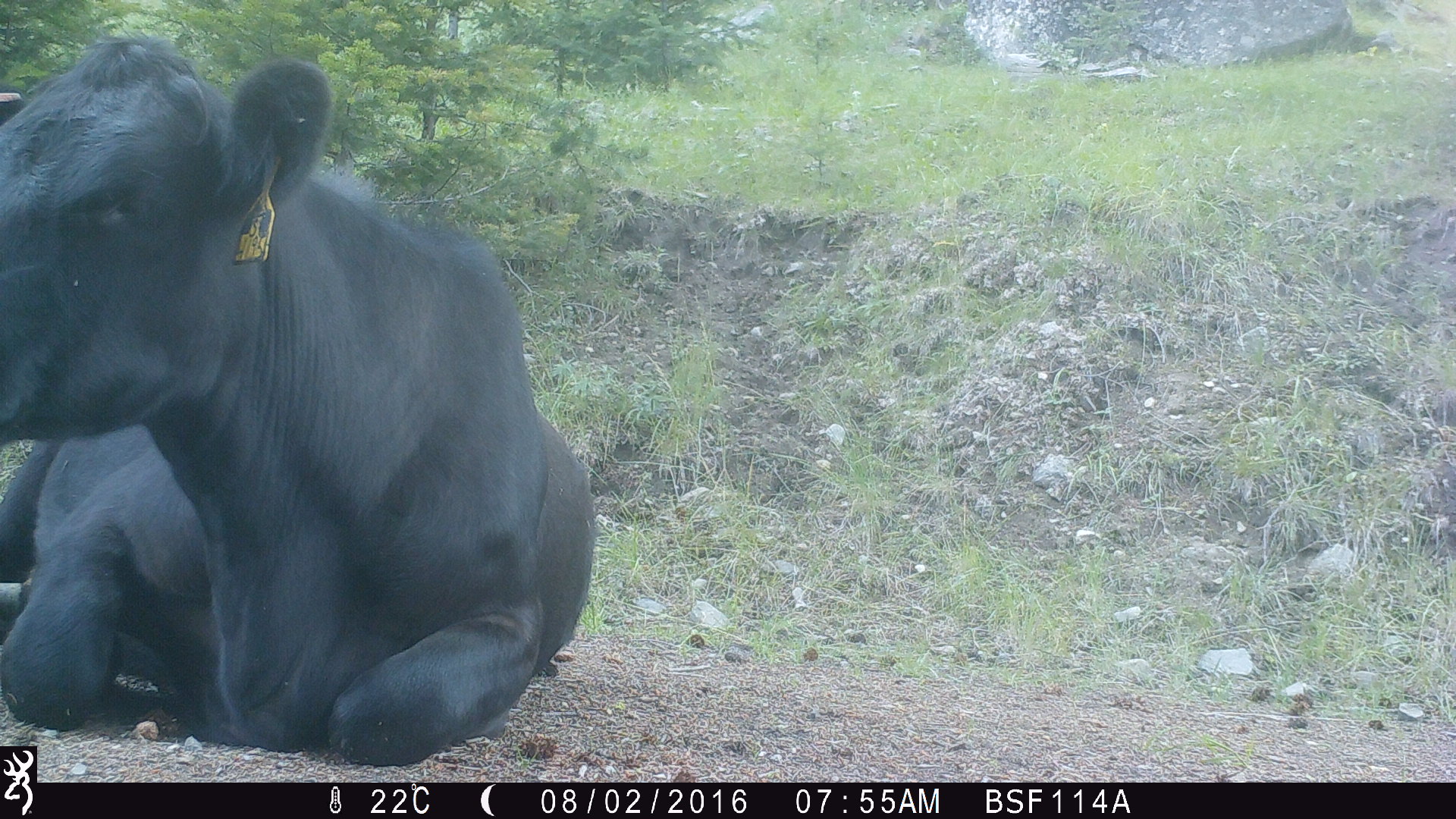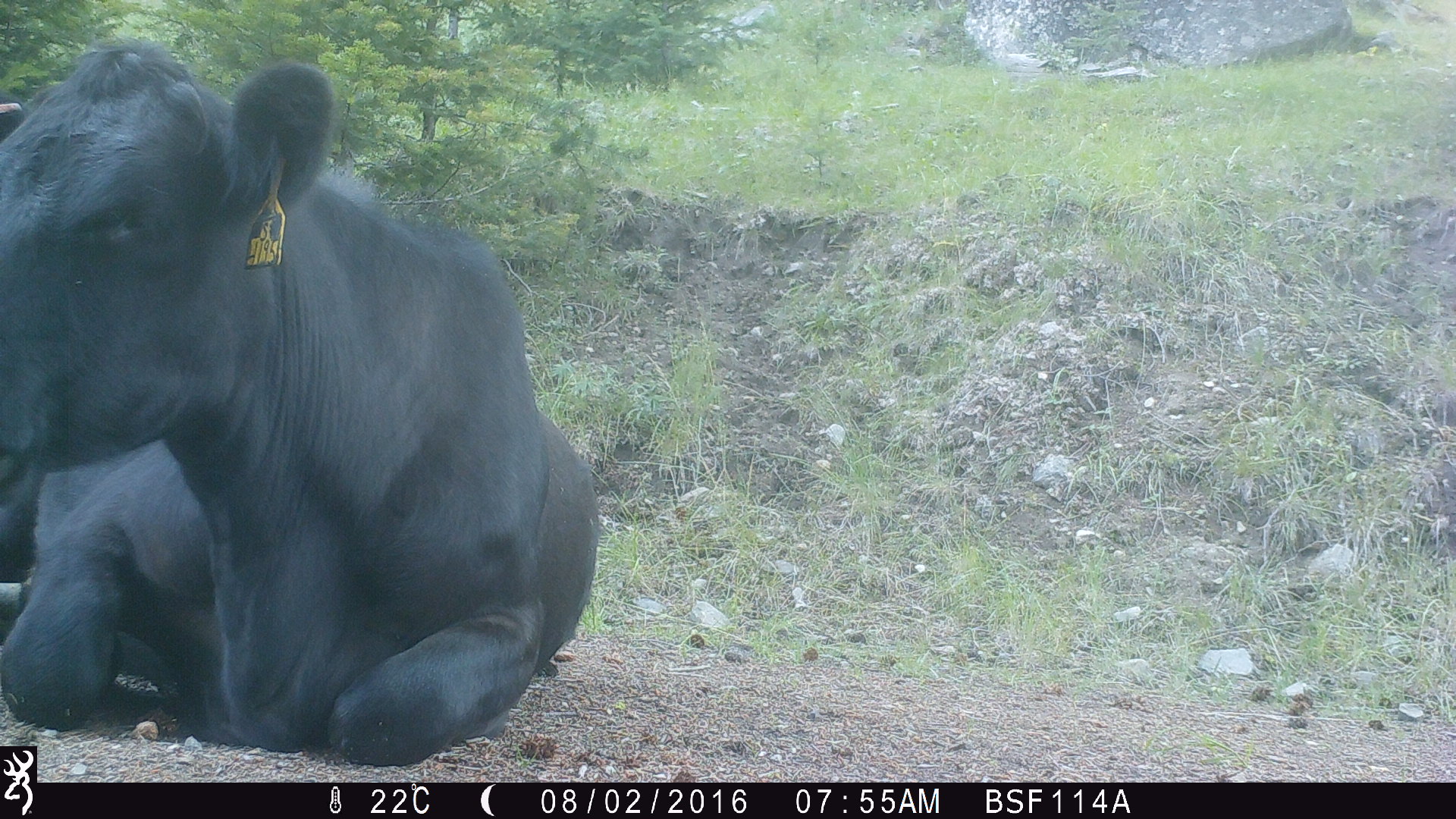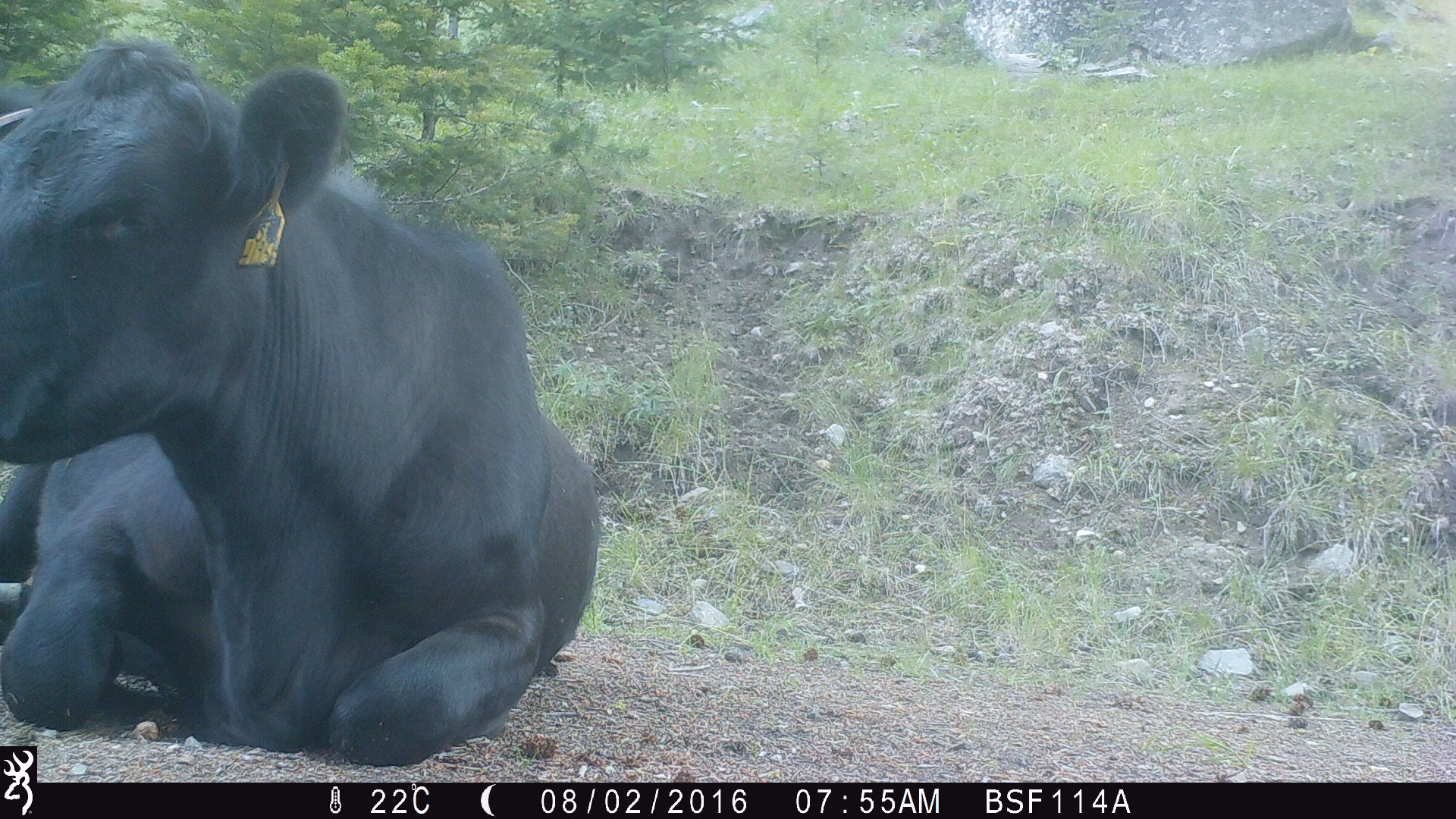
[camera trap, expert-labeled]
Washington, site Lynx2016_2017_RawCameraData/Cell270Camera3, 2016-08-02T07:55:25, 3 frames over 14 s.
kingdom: Animalia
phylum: Chordata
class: Mammalia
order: Artiodactyla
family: Bovidae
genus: Bos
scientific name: Bos taurus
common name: domestic cattle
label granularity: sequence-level